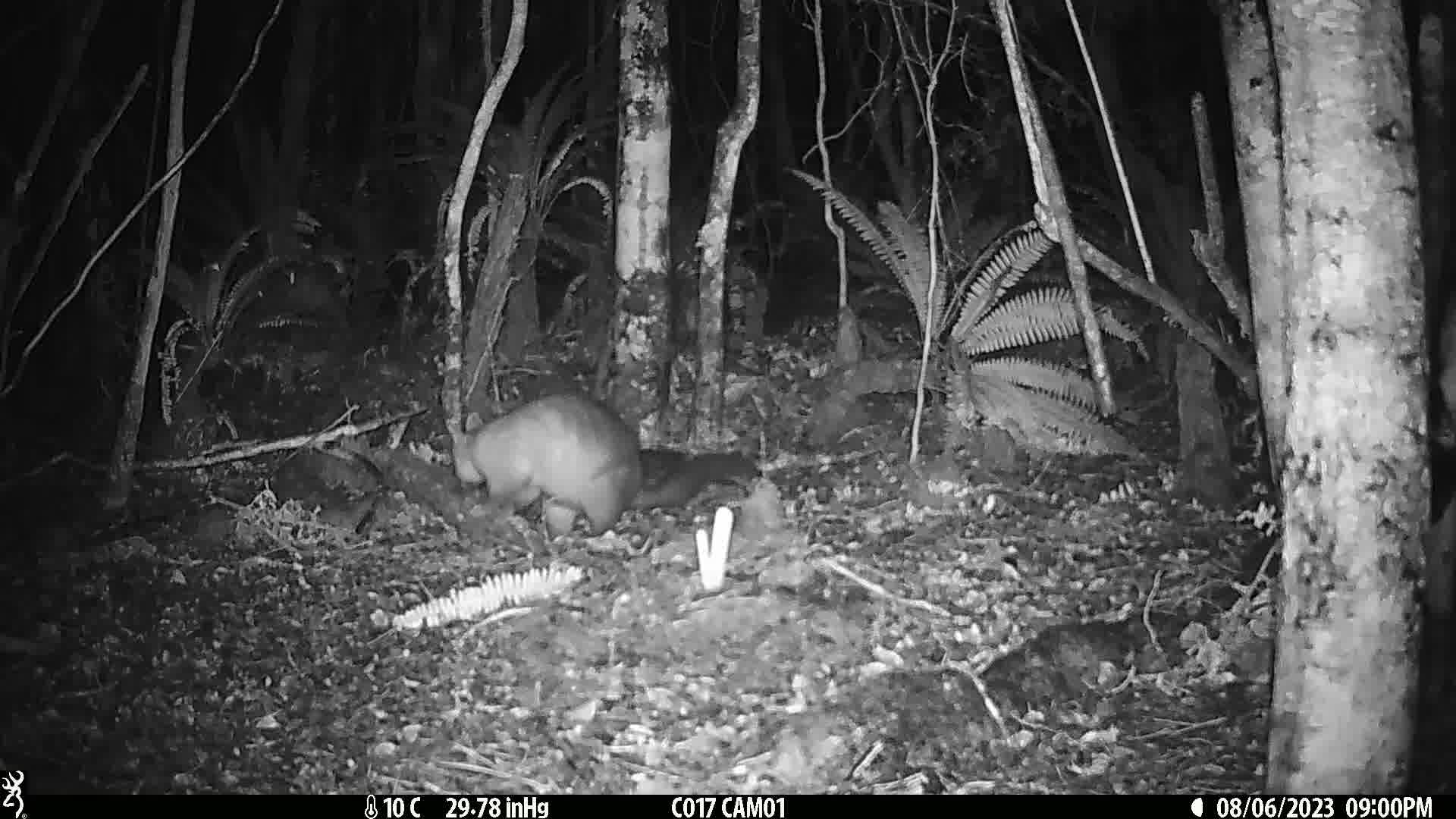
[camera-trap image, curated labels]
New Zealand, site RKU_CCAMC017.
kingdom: Animalia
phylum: Chordata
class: Mammalia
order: Diprotodontia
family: Phalangeridae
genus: Trichosurus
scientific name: Trichosurus vulpecula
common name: common brushtail possum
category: possum